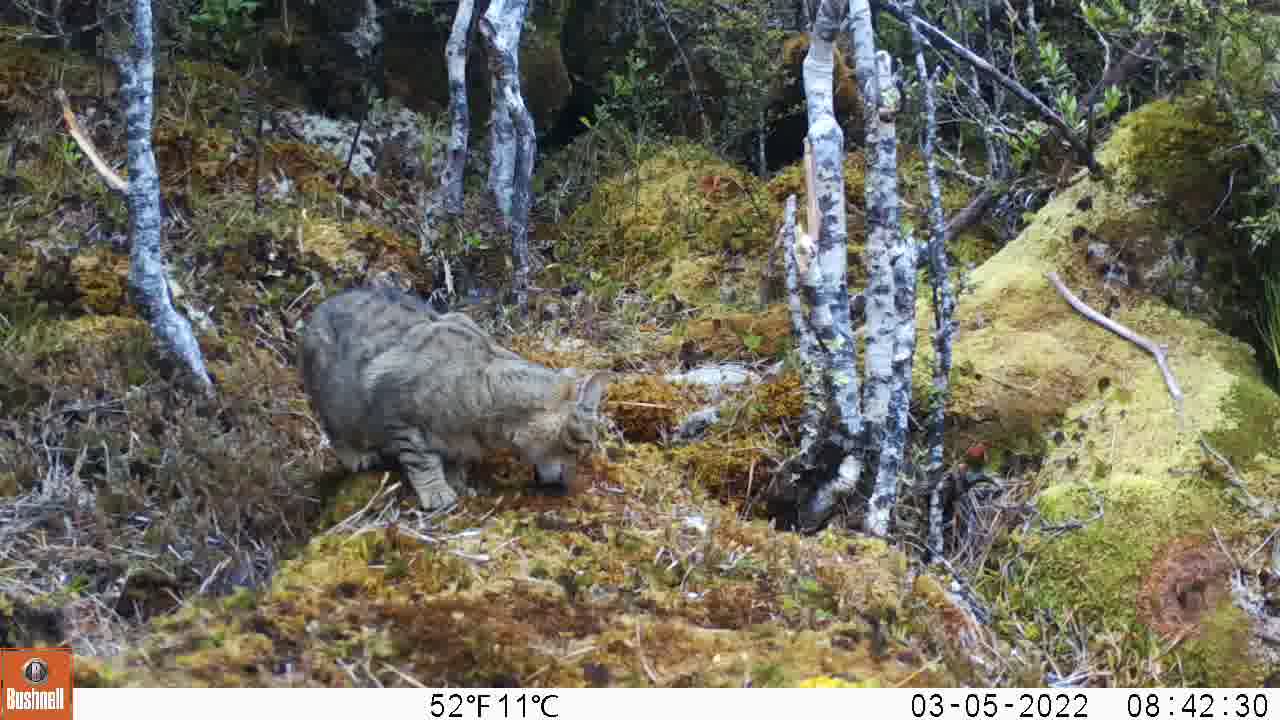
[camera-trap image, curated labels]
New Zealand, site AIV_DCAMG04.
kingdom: Animalia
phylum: Chordata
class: Mammalia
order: Carnivora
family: Felidae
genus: Felis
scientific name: Felis catus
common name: domestic cat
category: cat